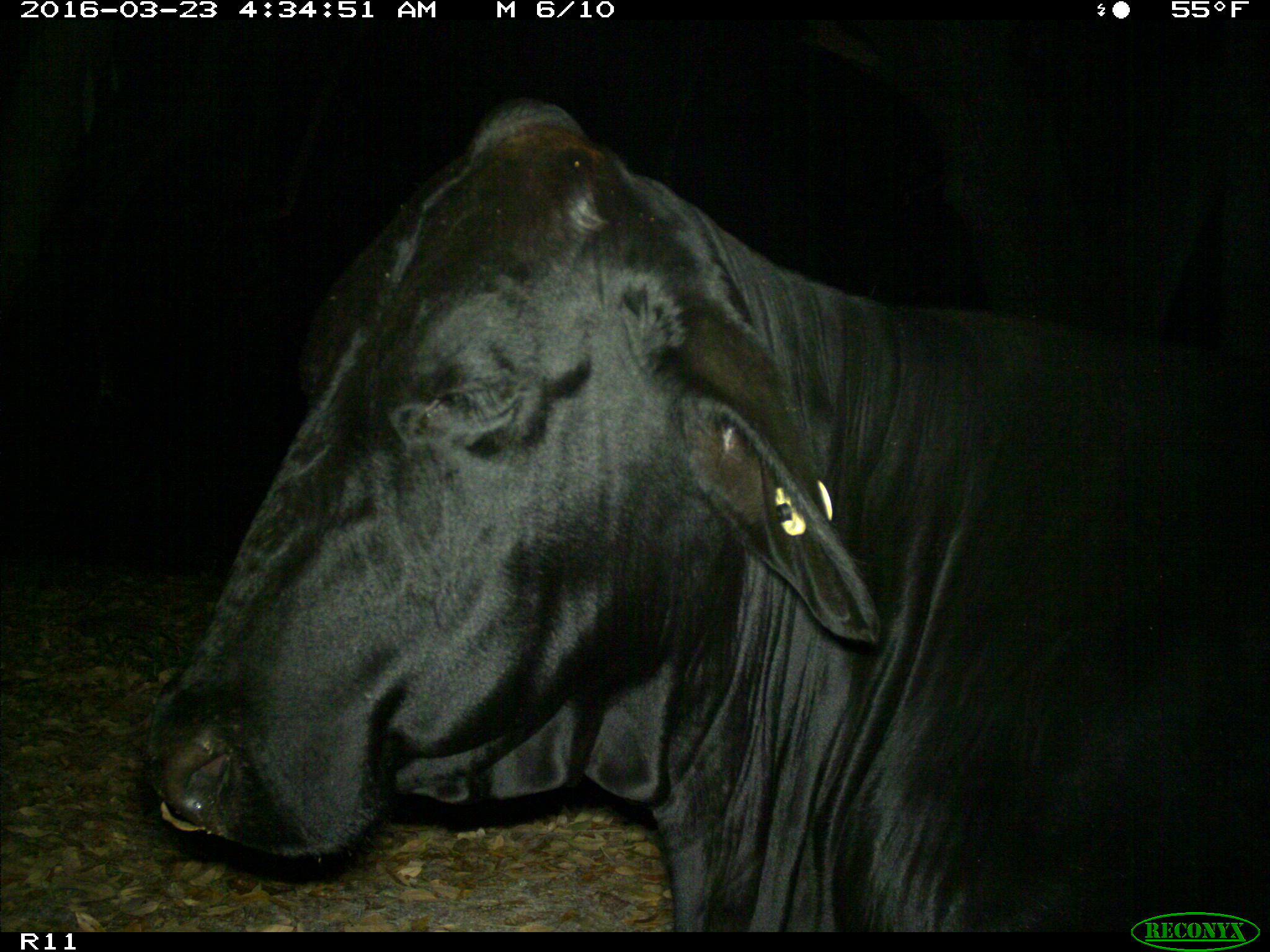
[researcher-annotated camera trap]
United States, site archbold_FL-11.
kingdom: Animalia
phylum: Chordata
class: Mammalia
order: Artiodactyla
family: Bovidae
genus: Bos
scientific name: Bos taurus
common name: domestic cow